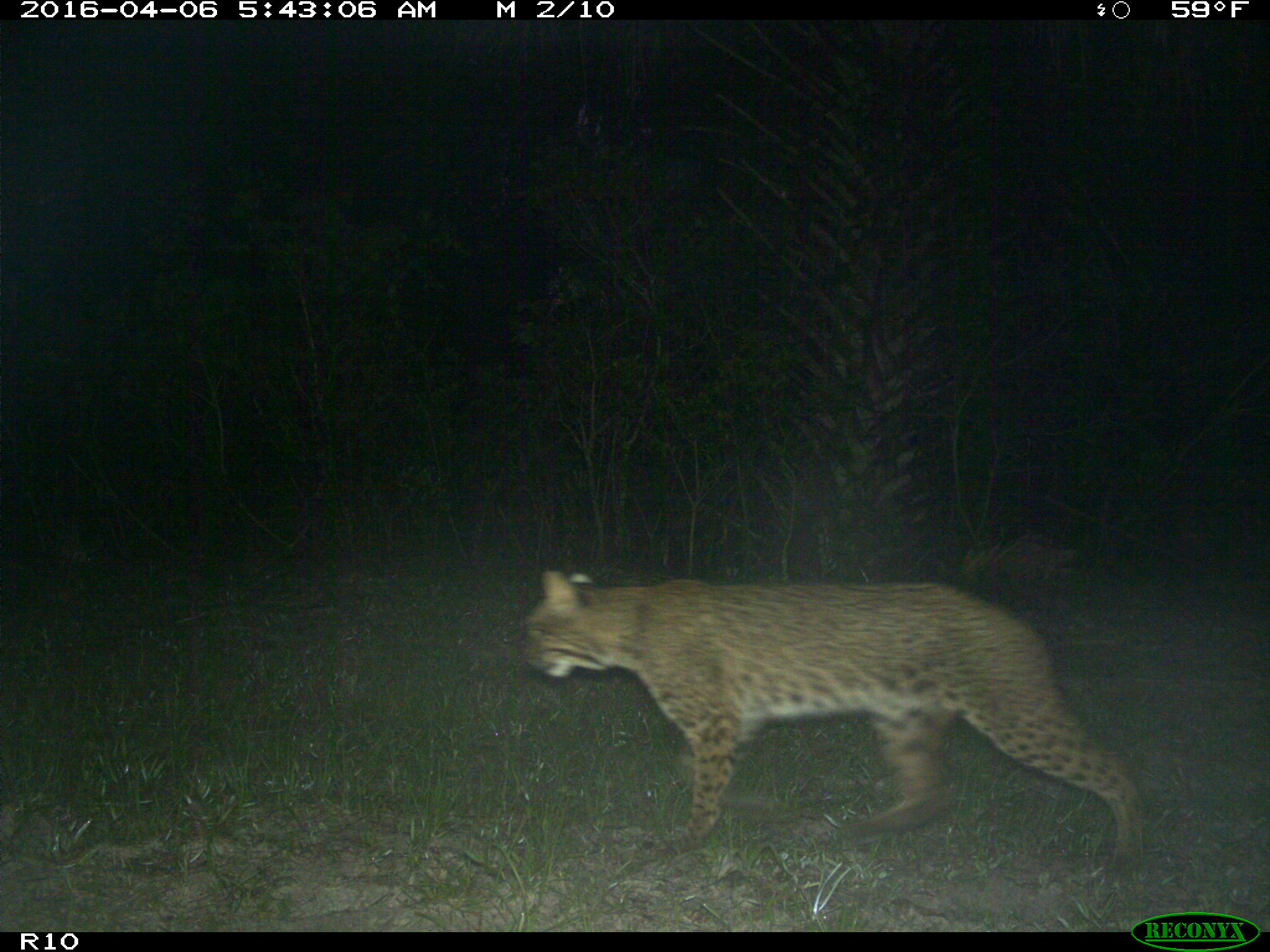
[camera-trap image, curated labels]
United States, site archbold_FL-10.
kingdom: Animalia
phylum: Chordata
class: Mammalia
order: Carnivora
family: Felidae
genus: Lynx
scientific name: Lynx rufus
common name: bobcat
Lynx rufus (bobcat).